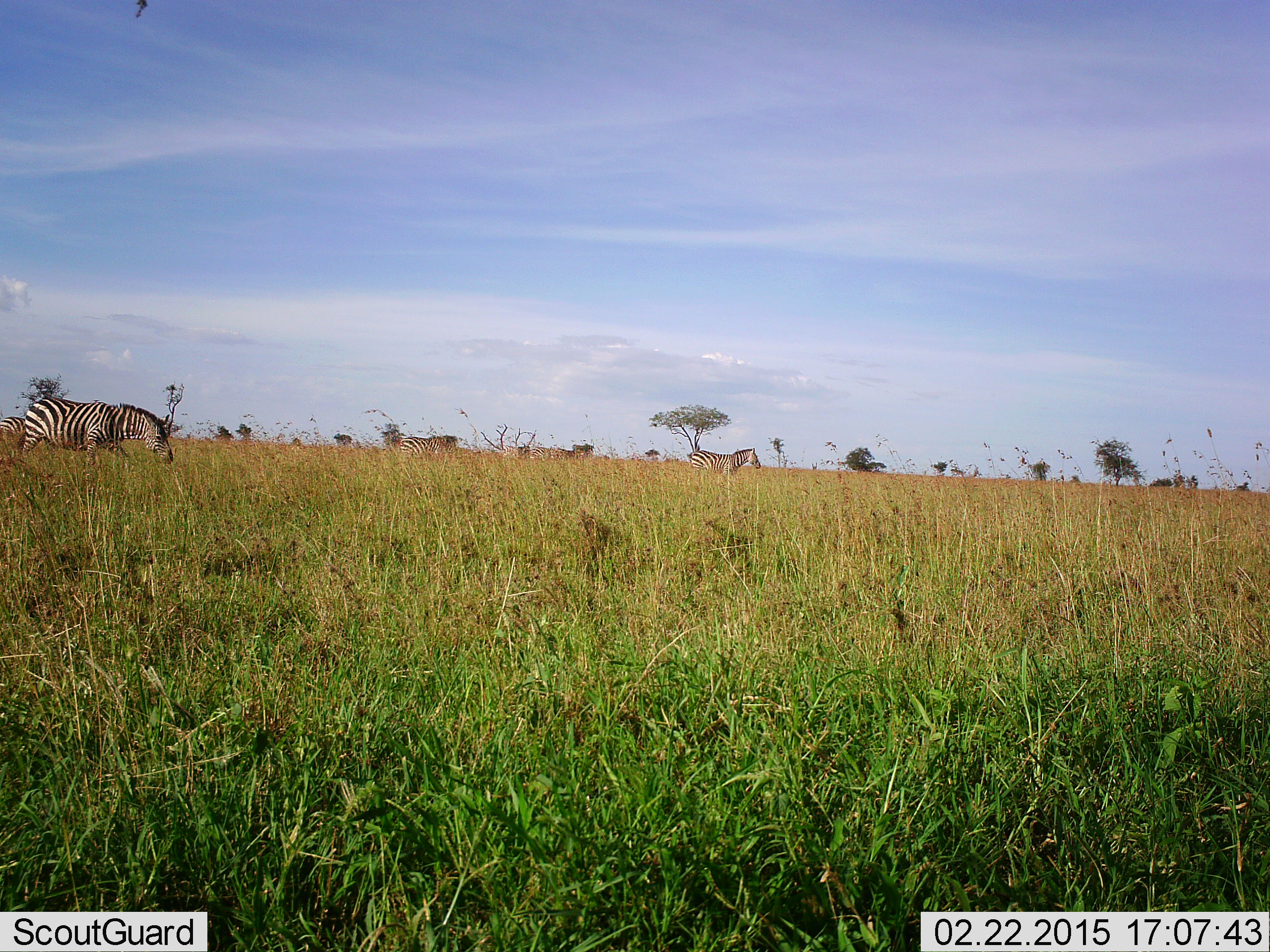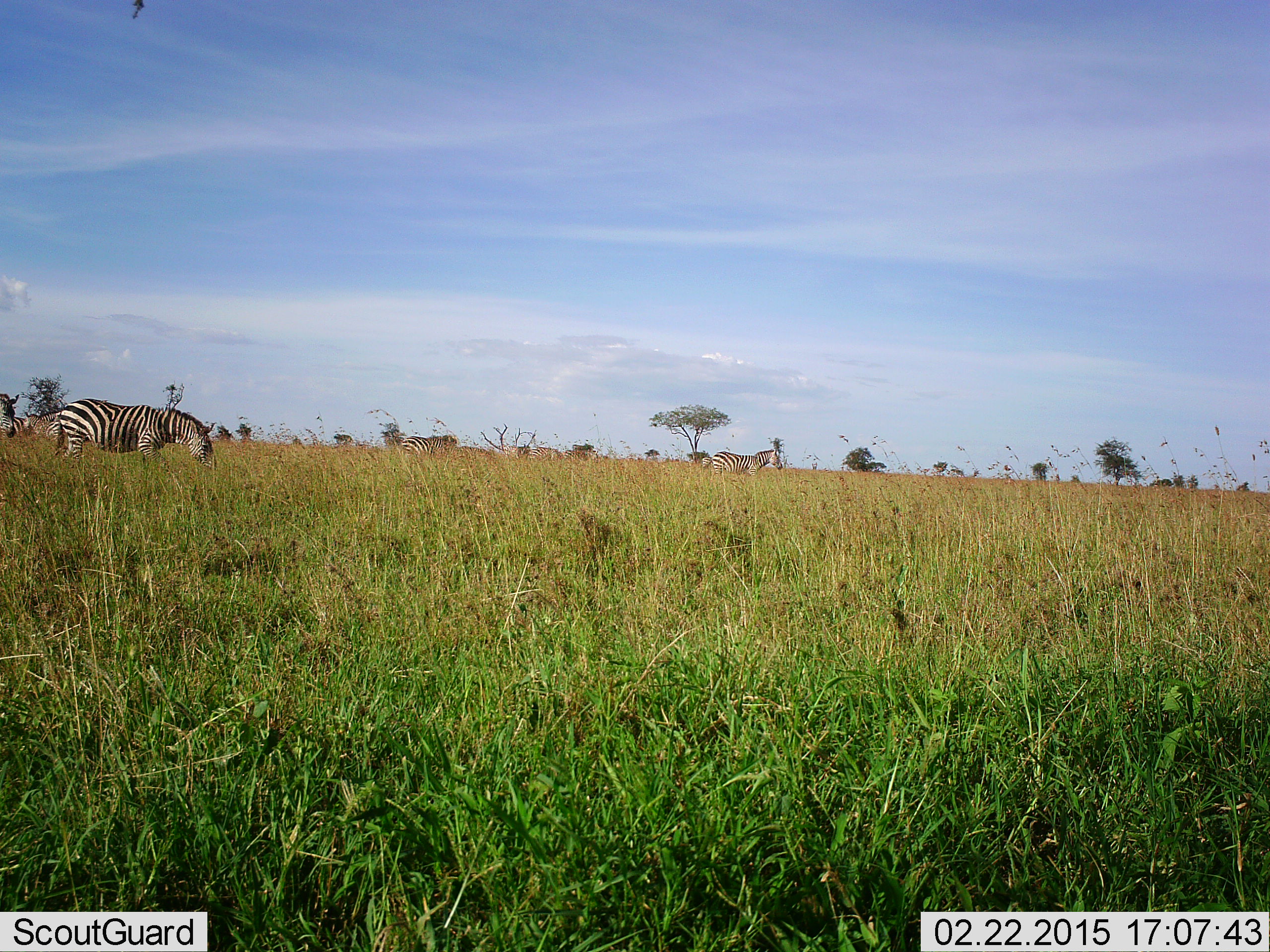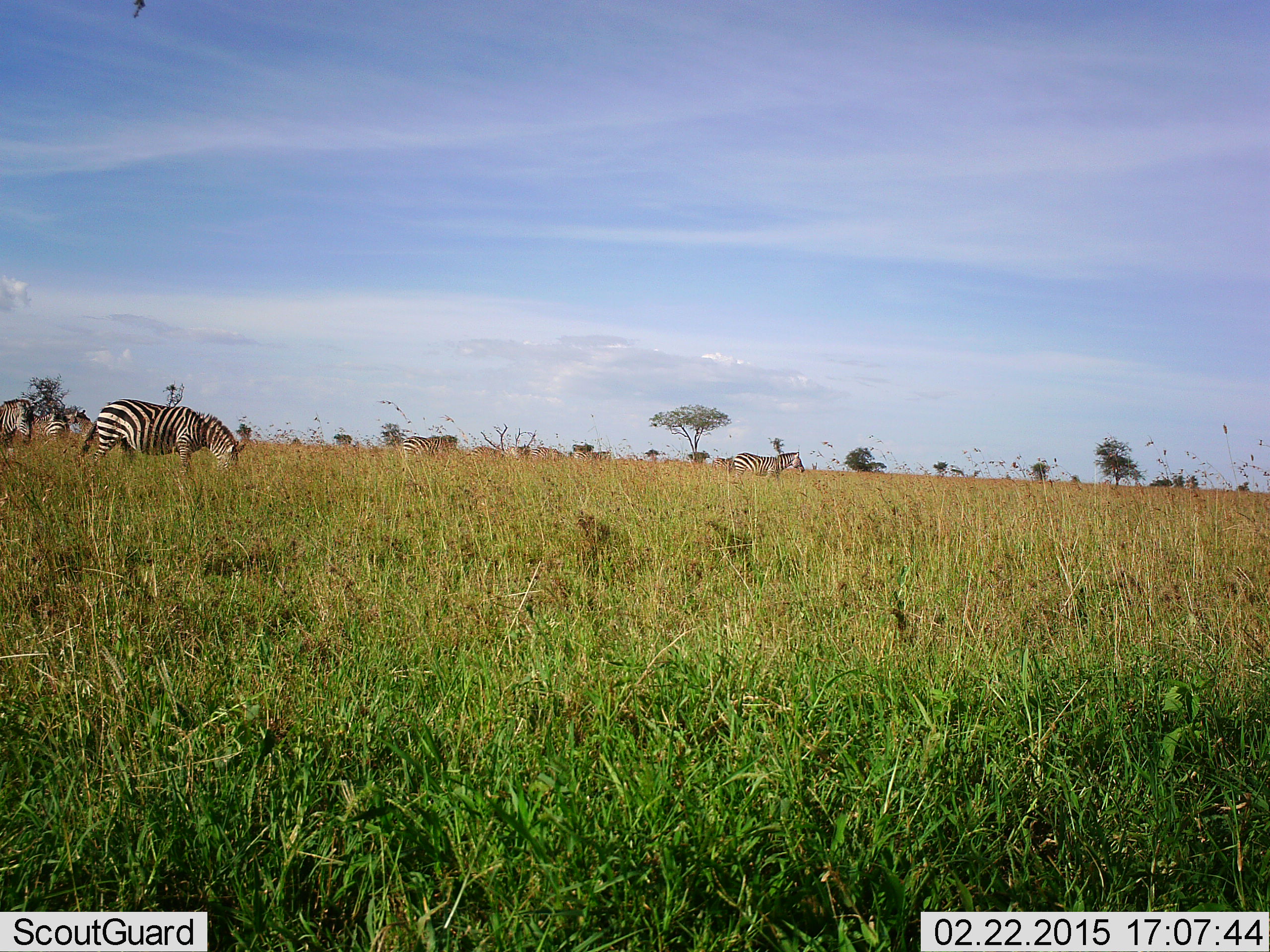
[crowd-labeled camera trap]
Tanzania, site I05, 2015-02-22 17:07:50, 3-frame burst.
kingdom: Animalia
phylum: Chordata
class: Mammalia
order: Perissodactyla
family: Equidae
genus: Equus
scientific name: Equus quagga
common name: plains zebra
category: zebra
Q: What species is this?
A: Zebra (plains zebra) (Equus quagga).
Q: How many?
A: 4.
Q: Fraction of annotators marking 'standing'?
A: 20%.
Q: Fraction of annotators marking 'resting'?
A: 0%.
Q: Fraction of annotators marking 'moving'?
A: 40%.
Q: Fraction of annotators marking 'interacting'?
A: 0%.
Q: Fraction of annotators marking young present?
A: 0%.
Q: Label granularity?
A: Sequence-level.